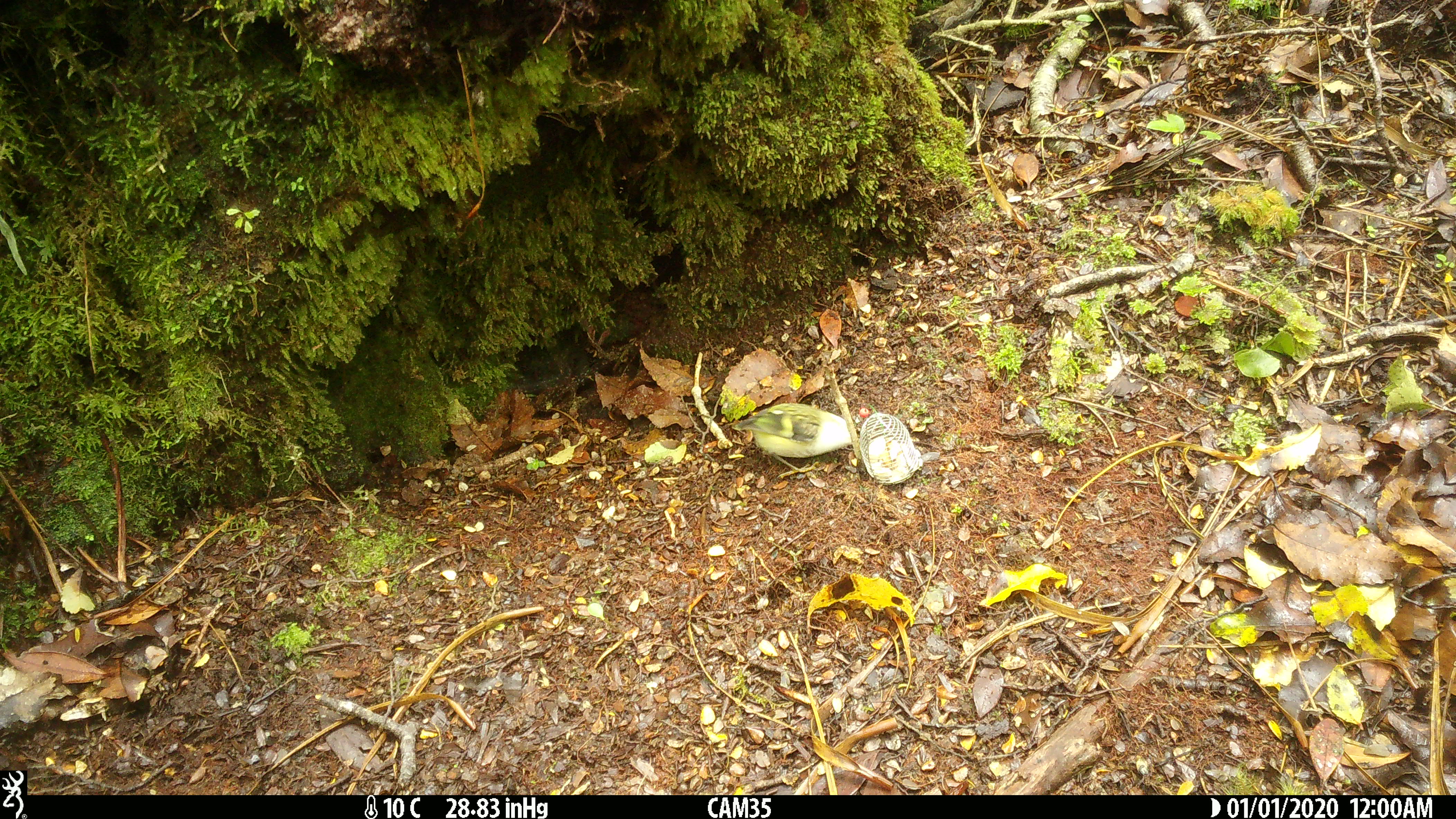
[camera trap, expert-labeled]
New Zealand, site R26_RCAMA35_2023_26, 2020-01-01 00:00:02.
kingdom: Animalia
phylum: Chordata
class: Aves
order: Passeriformes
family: Acanthisittidae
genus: Acanthisitta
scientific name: Acanthisitta chloris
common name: rifleman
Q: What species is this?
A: Rifleman (Acanthisitta chloris).